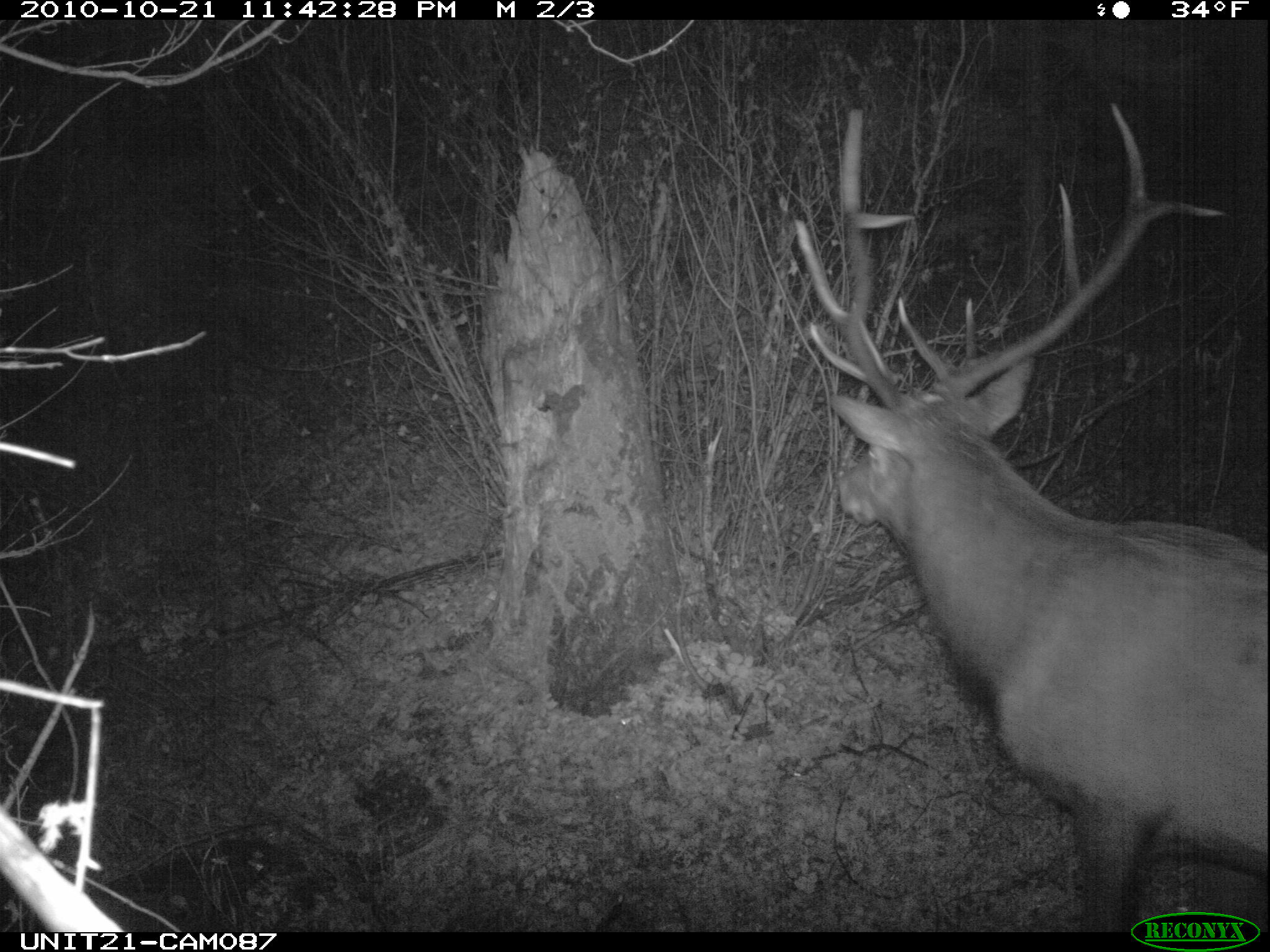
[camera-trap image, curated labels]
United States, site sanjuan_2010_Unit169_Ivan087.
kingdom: Animalia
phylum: Chordata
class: Mammalia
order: Artiodactyla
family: Cervidae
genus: Cervus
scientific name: Cervus elaphus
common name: red deer